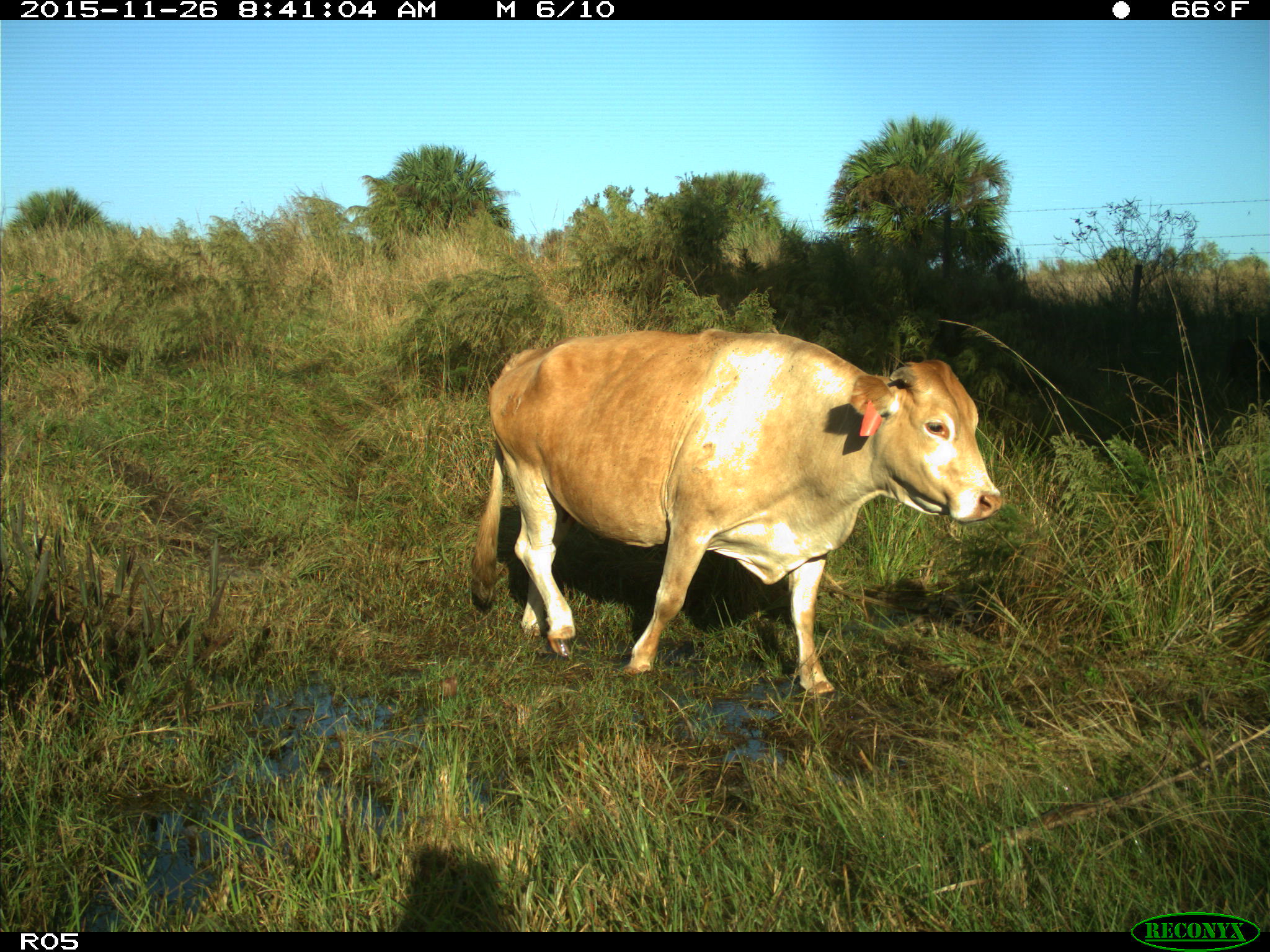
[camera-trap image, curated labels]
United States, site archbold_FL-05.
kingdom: Animalia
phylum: Chordata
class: Mammalia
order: Artiodactyla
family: Bovidae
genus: Bos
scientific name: Bos taurus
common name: domestic cow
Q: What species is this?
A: Bos taurus (domestic cow).